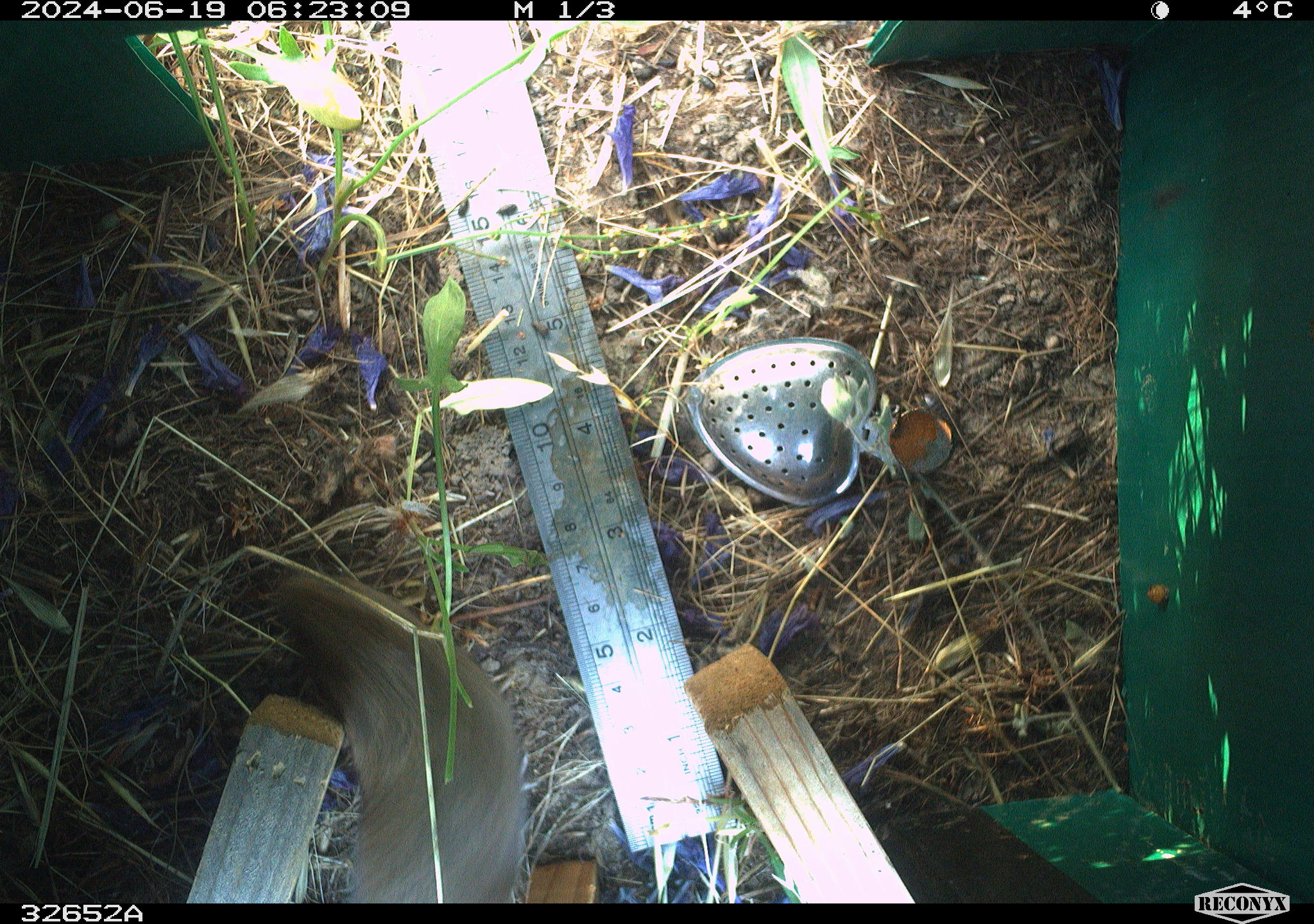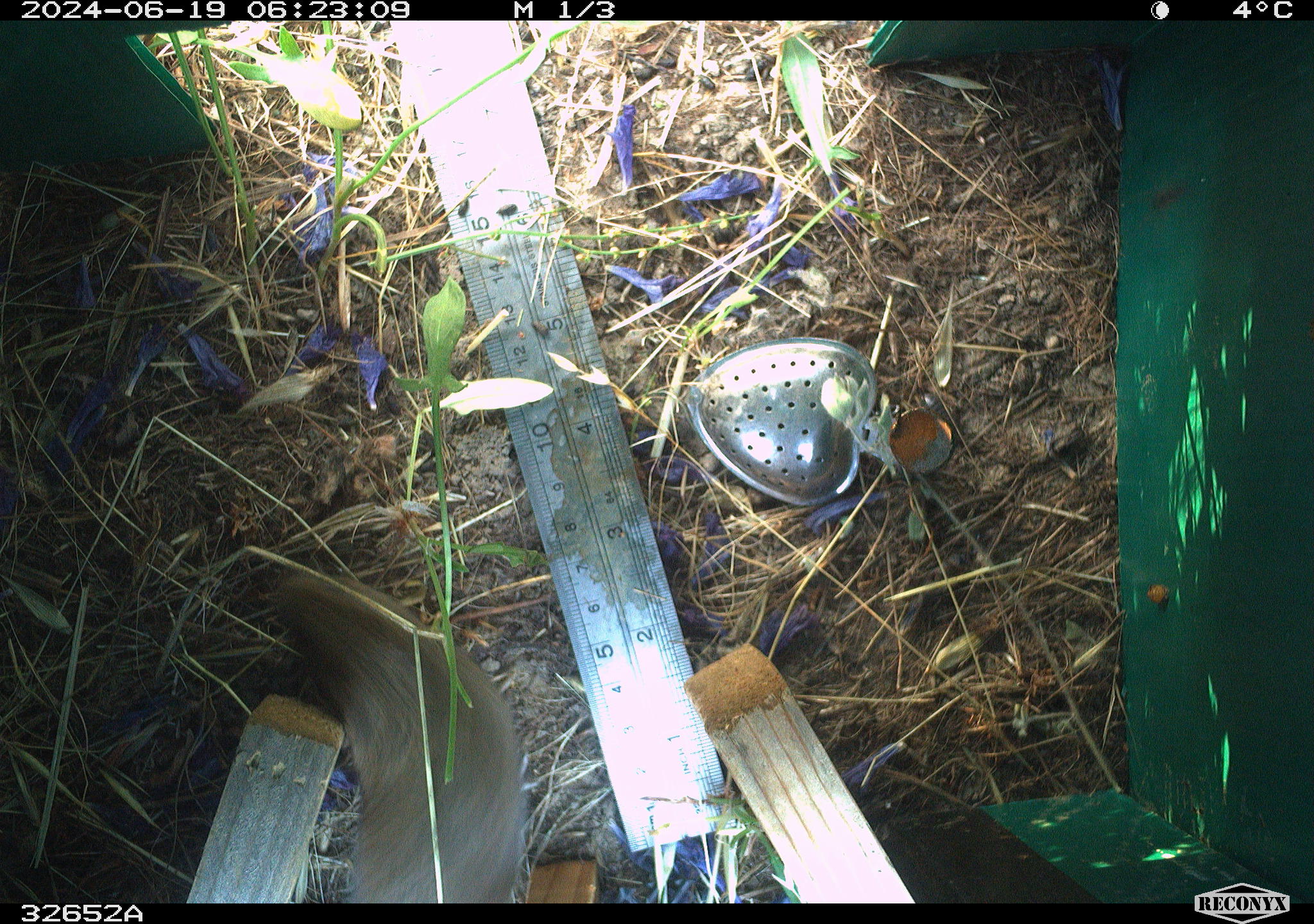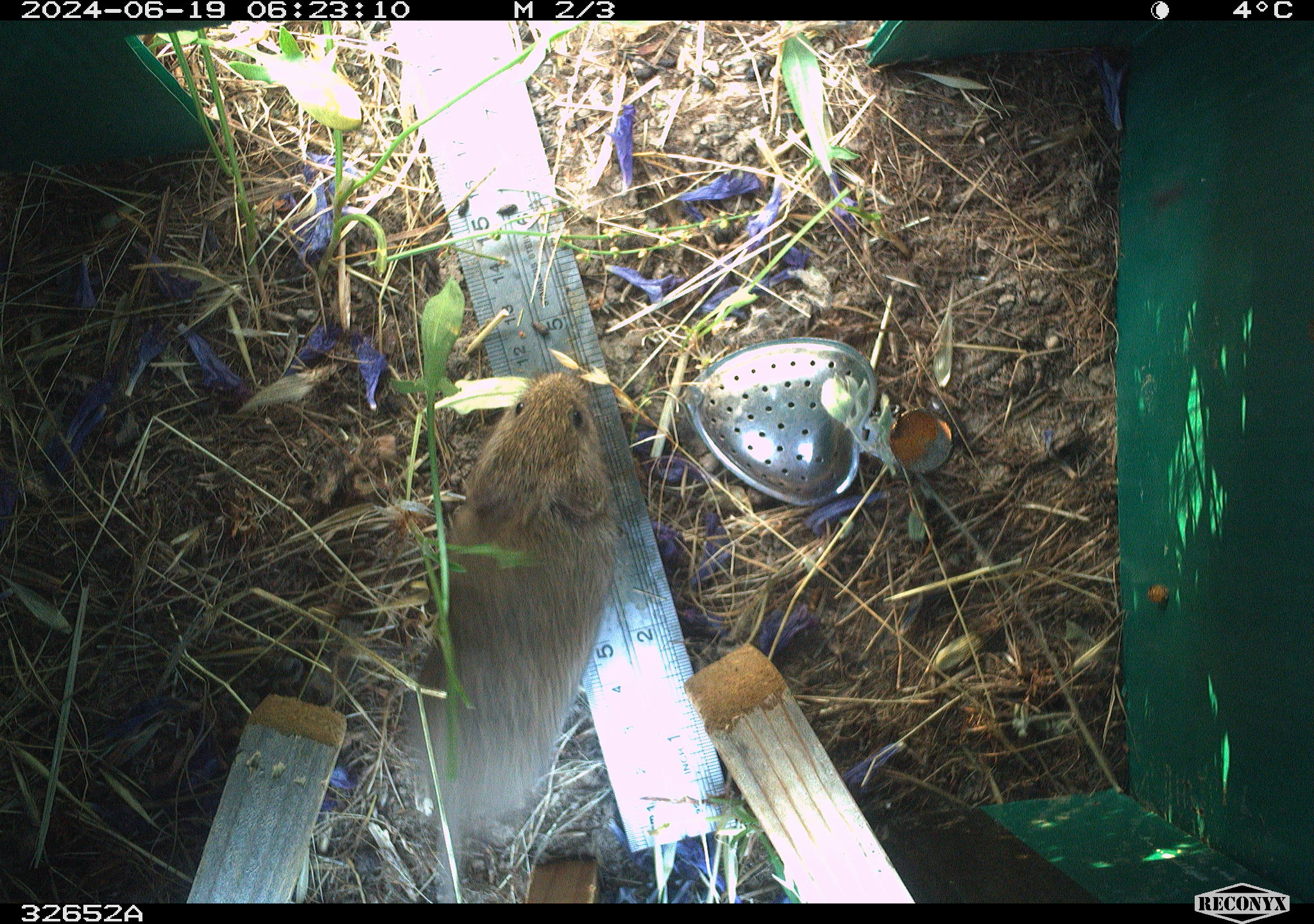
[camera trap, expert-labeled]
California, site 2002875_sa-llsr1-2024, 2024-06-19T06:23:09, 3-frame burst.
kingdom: Animalia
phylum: Chordata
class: Mammalia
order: Rodentia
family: Cricetidae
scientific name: Arvicolinae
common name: voles, lemmings, and muskrats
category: arvicolinae subfamily